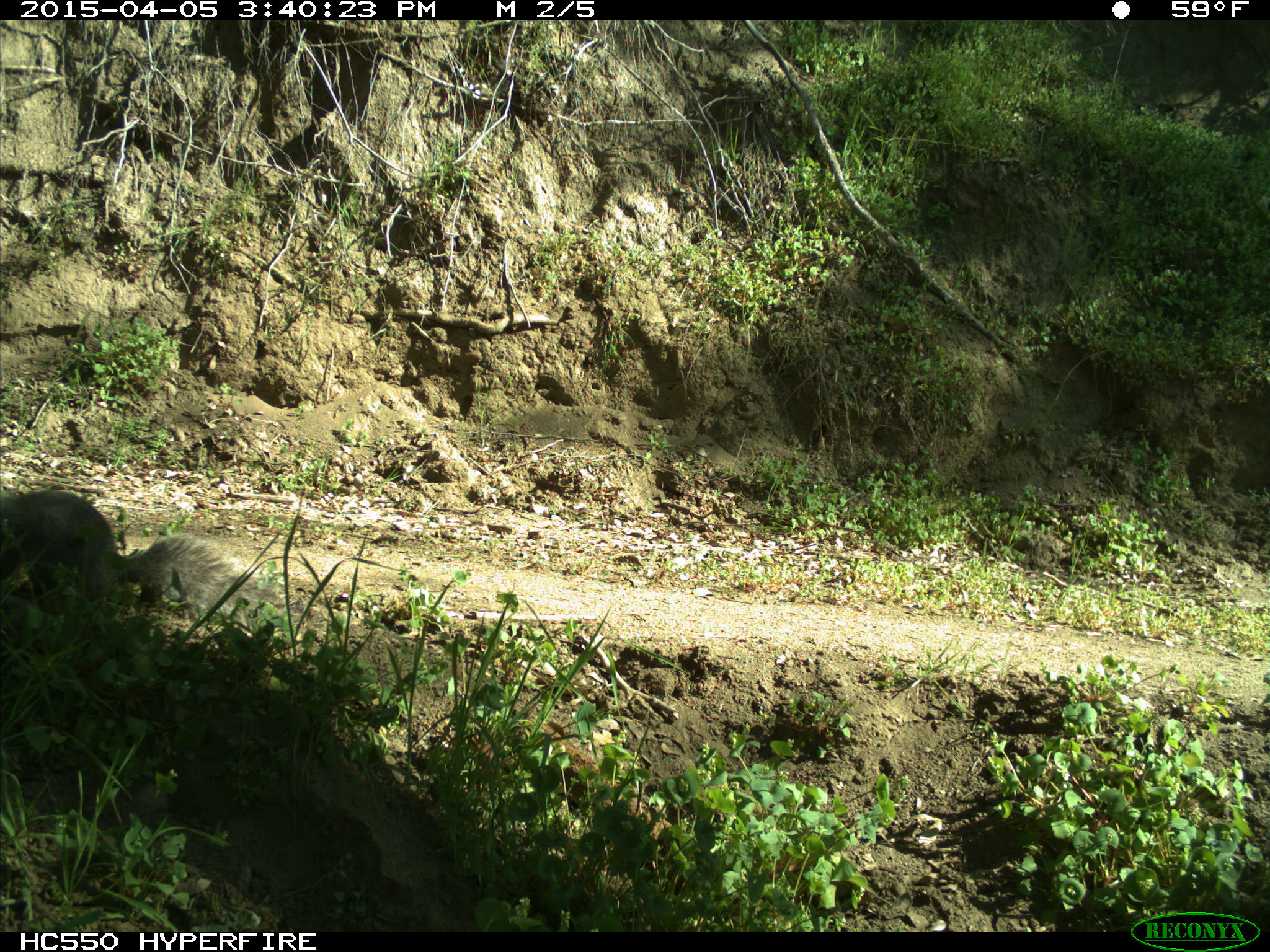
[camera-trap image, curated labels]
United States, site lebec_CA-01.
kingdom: Animalia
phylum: Chordata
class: Mammalia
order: Rodentia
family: Sciuridae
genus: Sciurus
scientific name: Sciurus carolinensis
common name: eastern gray squirrel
Sciurus carolinensis (eastern gray squirrel).